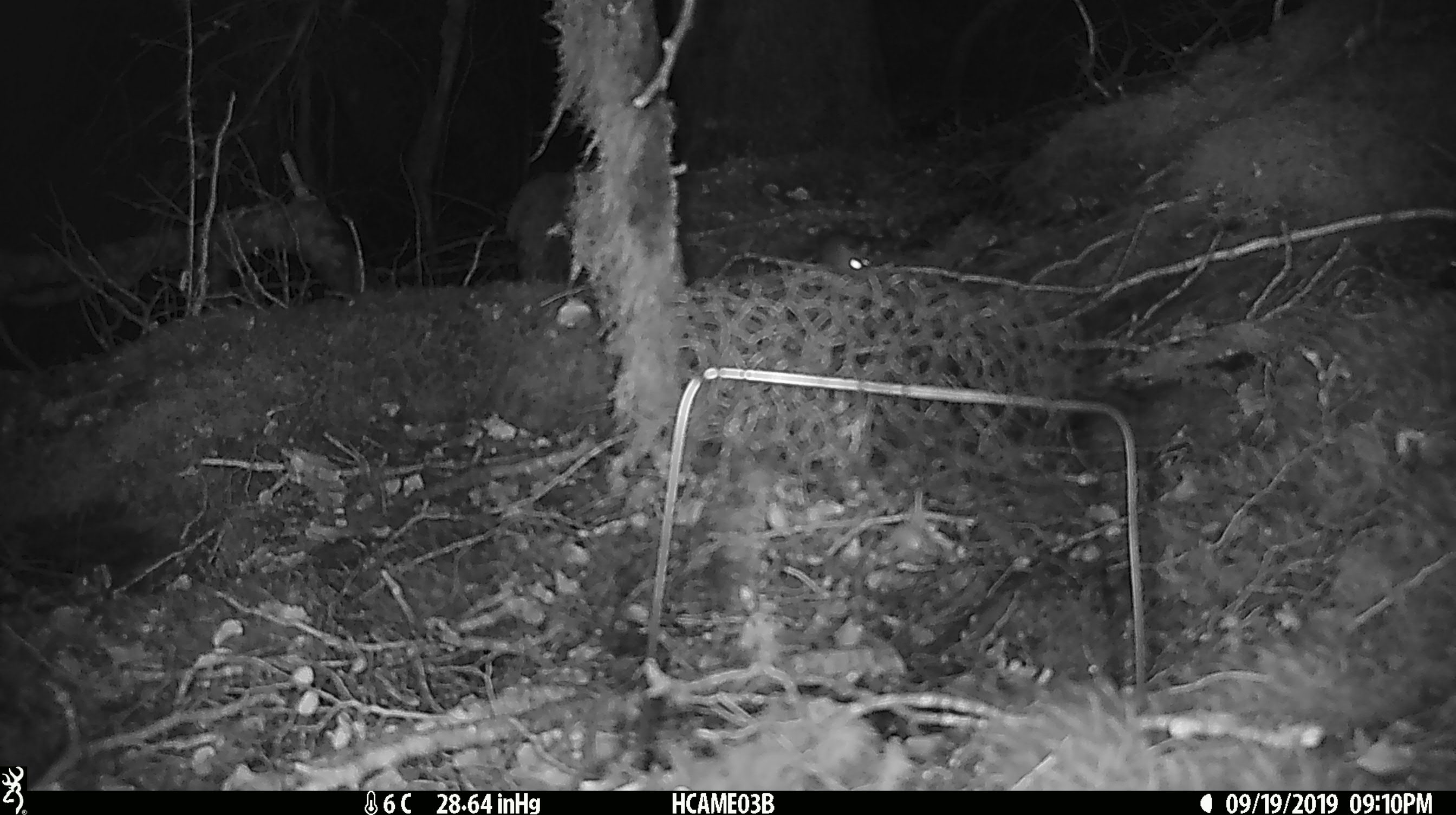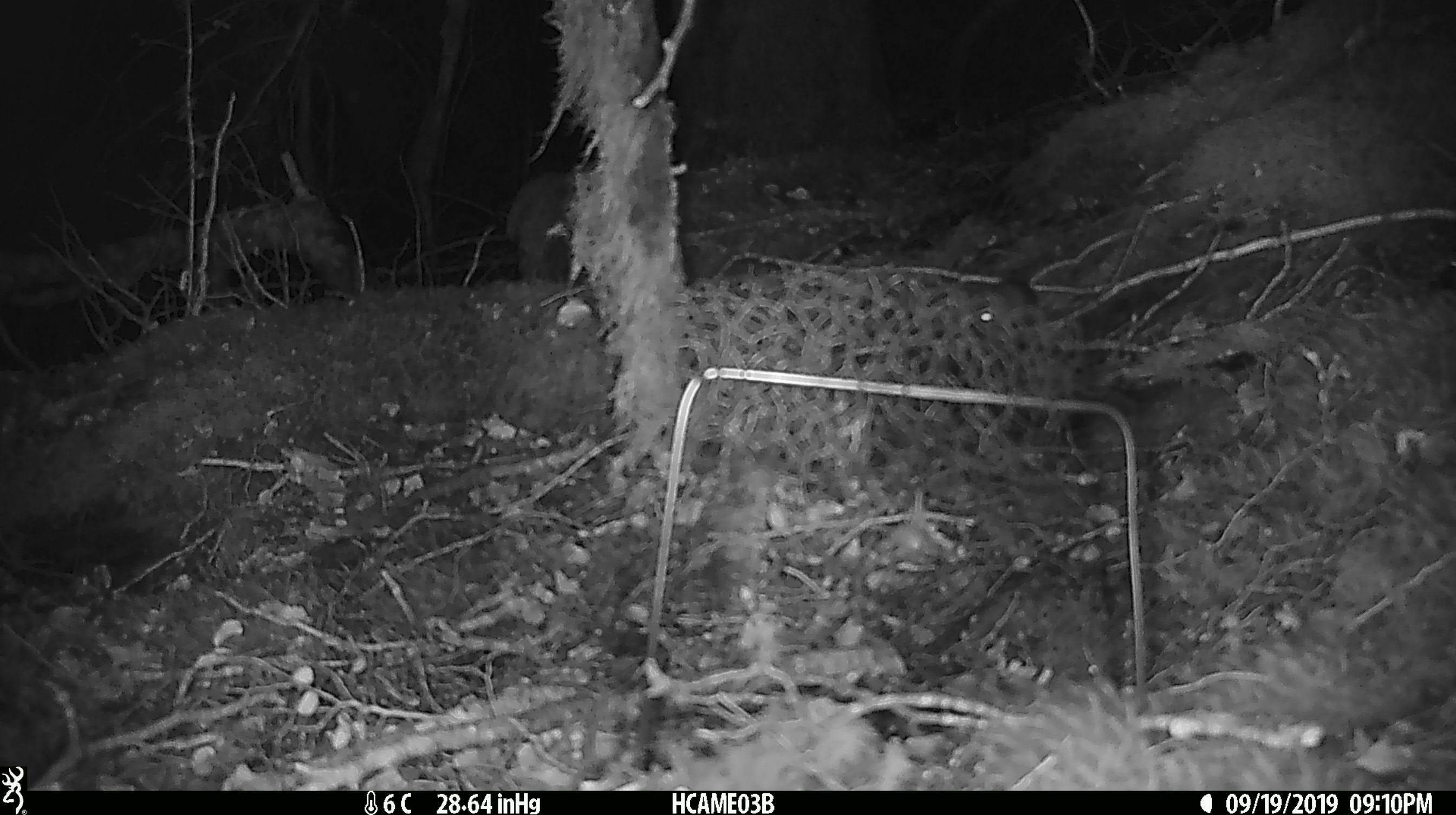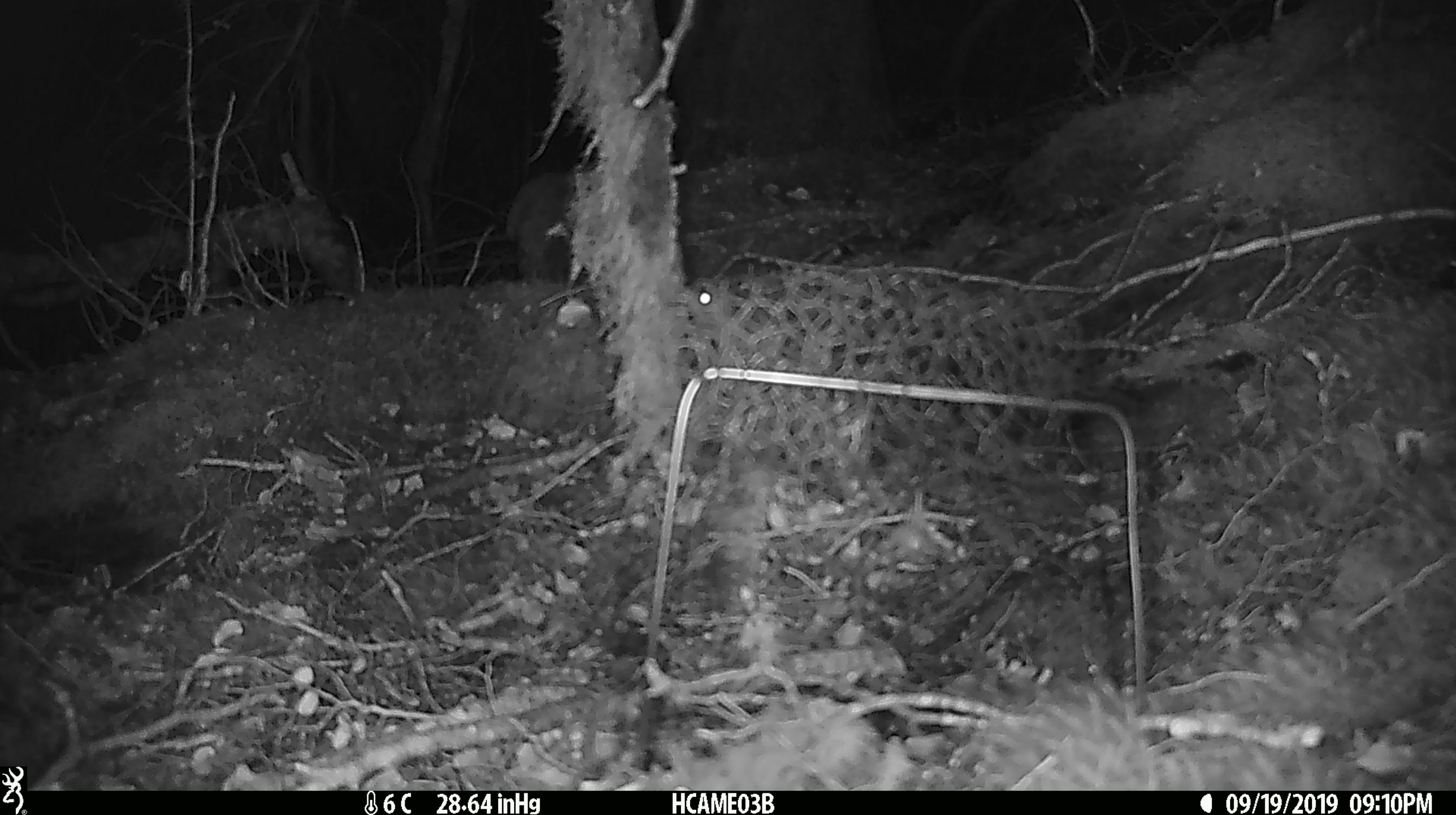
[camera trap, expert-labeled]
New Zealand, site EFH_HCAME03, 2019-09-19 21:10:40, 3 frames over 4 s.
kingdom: Animalia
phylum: Chordata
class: Mammalia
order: Rodentia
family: Muridae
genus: Mus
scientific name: Mus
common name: mouse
Mouse (Mus).